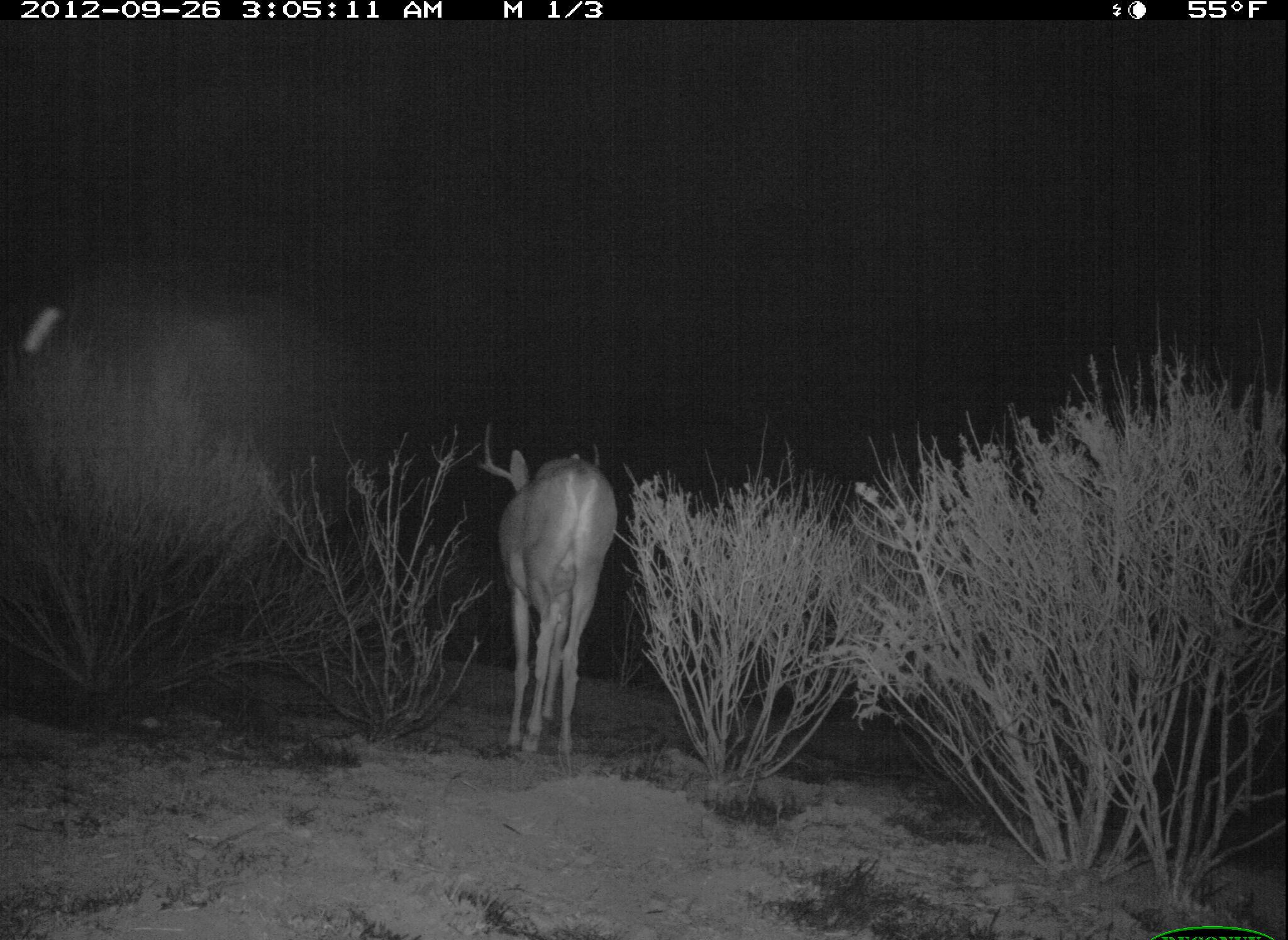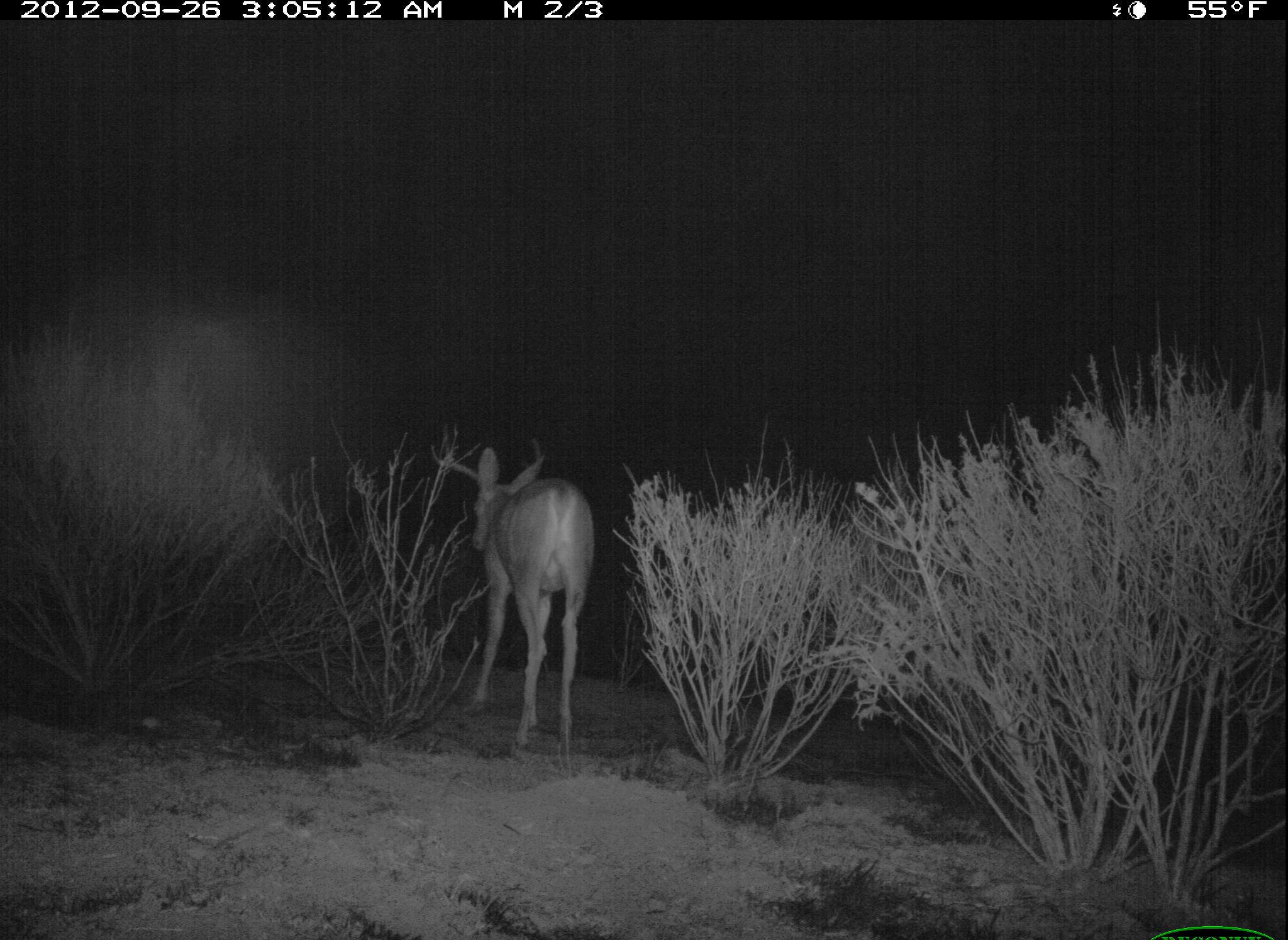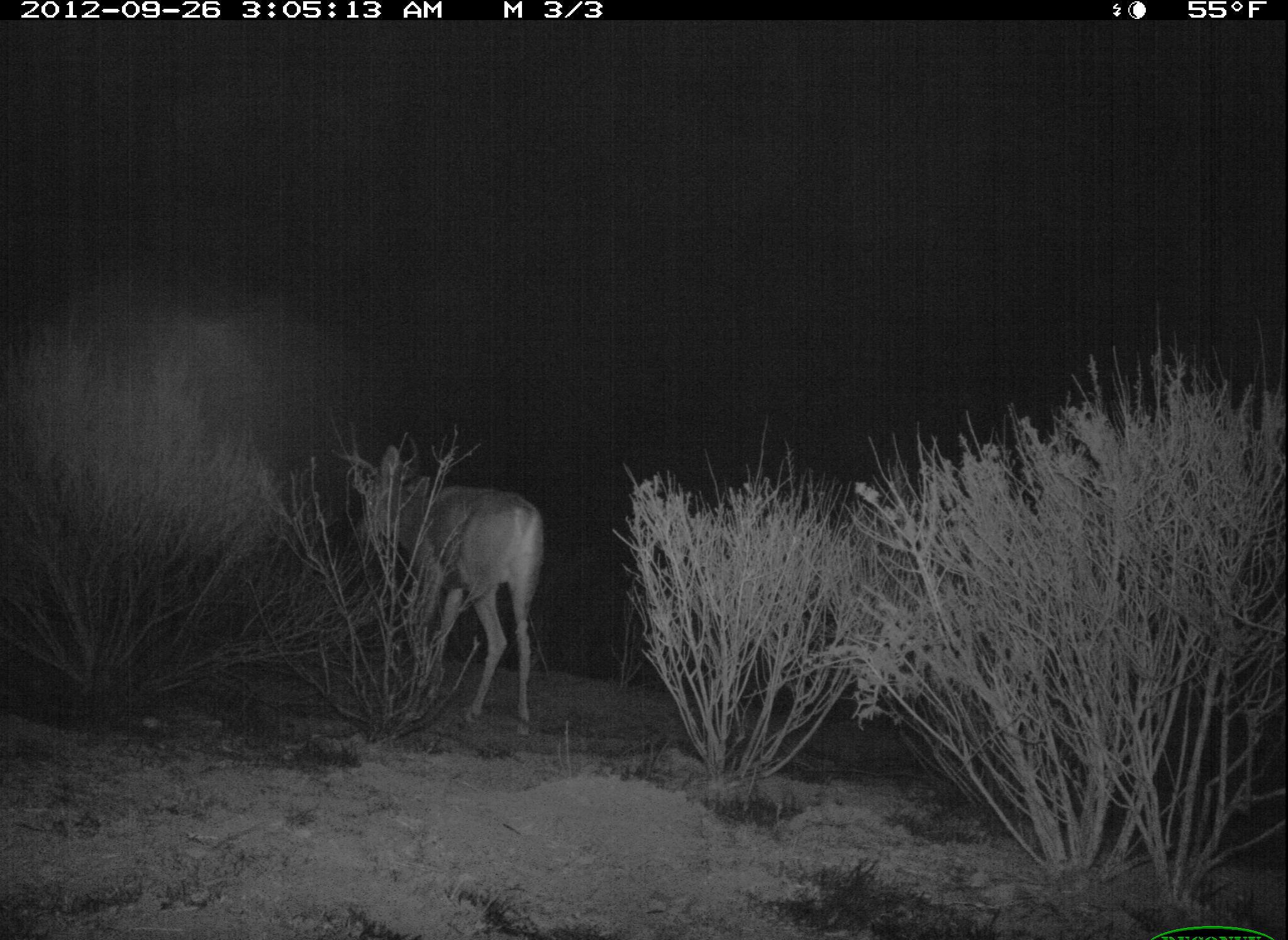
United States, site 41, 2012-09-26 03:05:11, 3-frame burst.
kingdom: Animalia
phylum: Chordata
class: Mammalia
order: Artiodactyla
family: Cervidae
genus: Odocoileus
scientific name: Odocoileus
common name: deer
Deer (Odocoileus).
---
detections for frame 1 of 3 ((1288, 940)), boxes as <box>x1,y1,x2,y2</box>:
deer: <box>474,419,618,757</box>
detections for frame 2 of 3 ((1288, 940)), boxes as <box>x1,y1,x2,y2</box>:
deer: <box>428,425,595,750</box>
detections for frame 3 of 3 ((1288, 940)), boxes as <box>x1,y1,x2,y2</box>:
deer: <box>329,430,546,740</box>